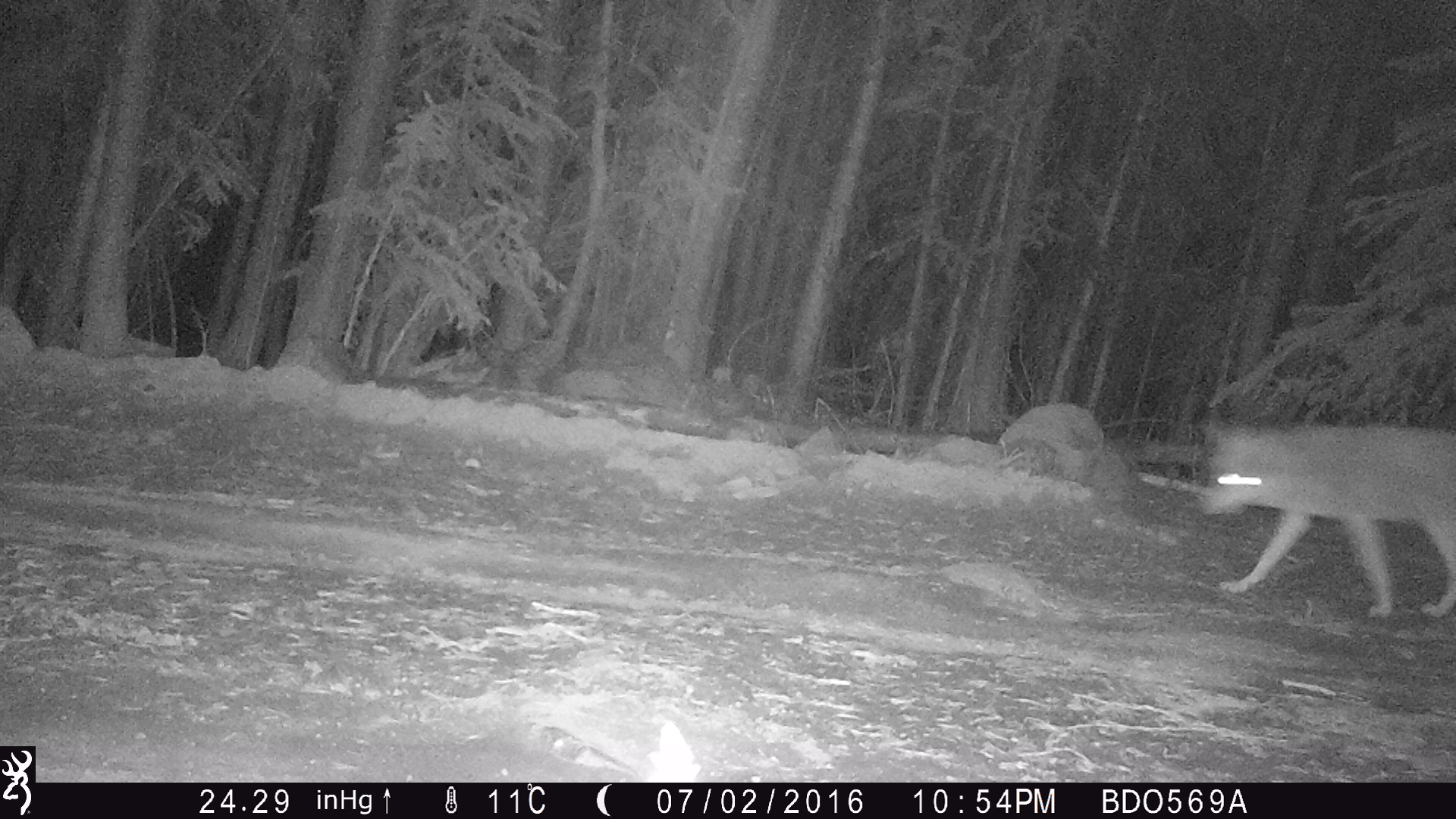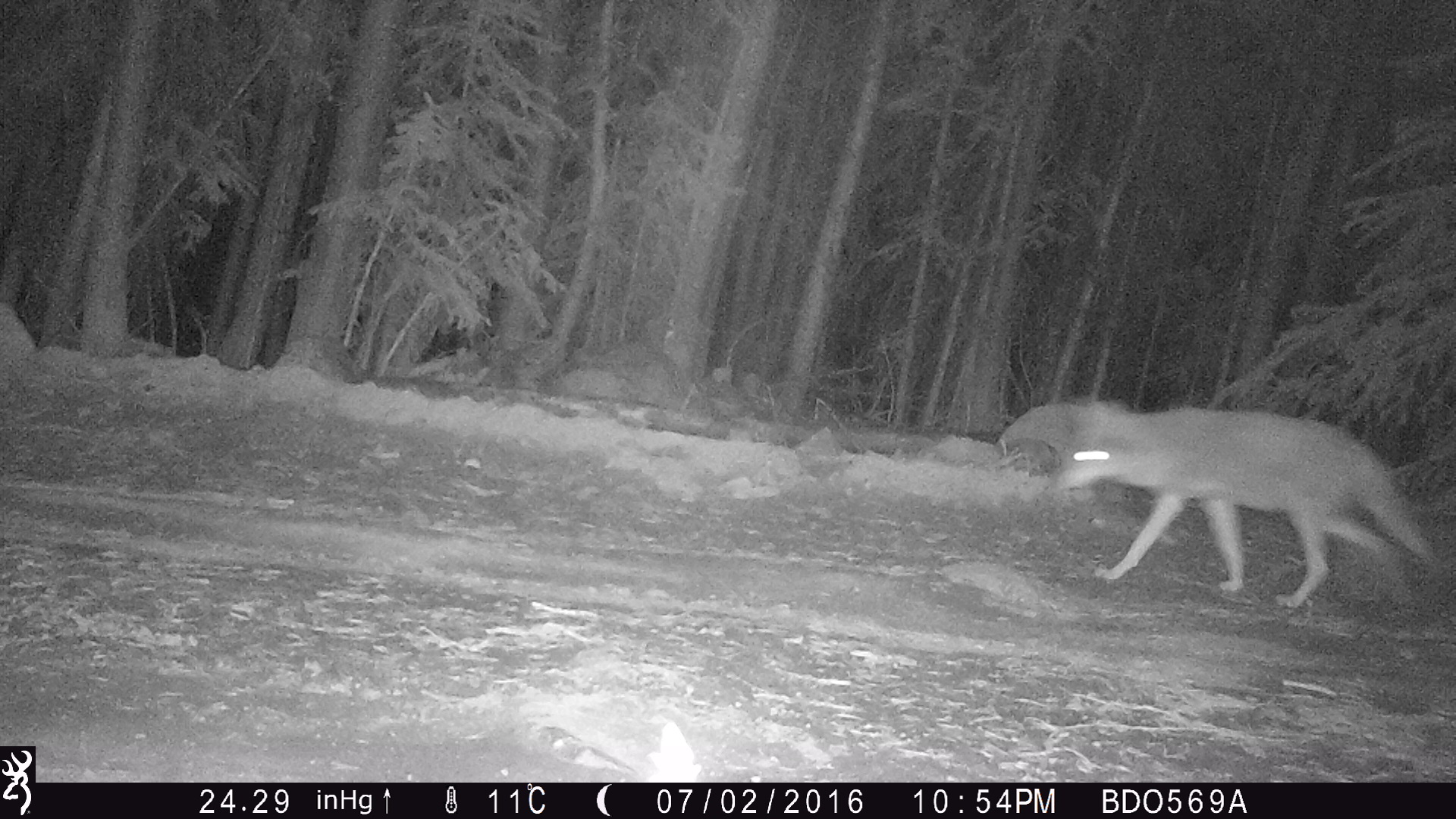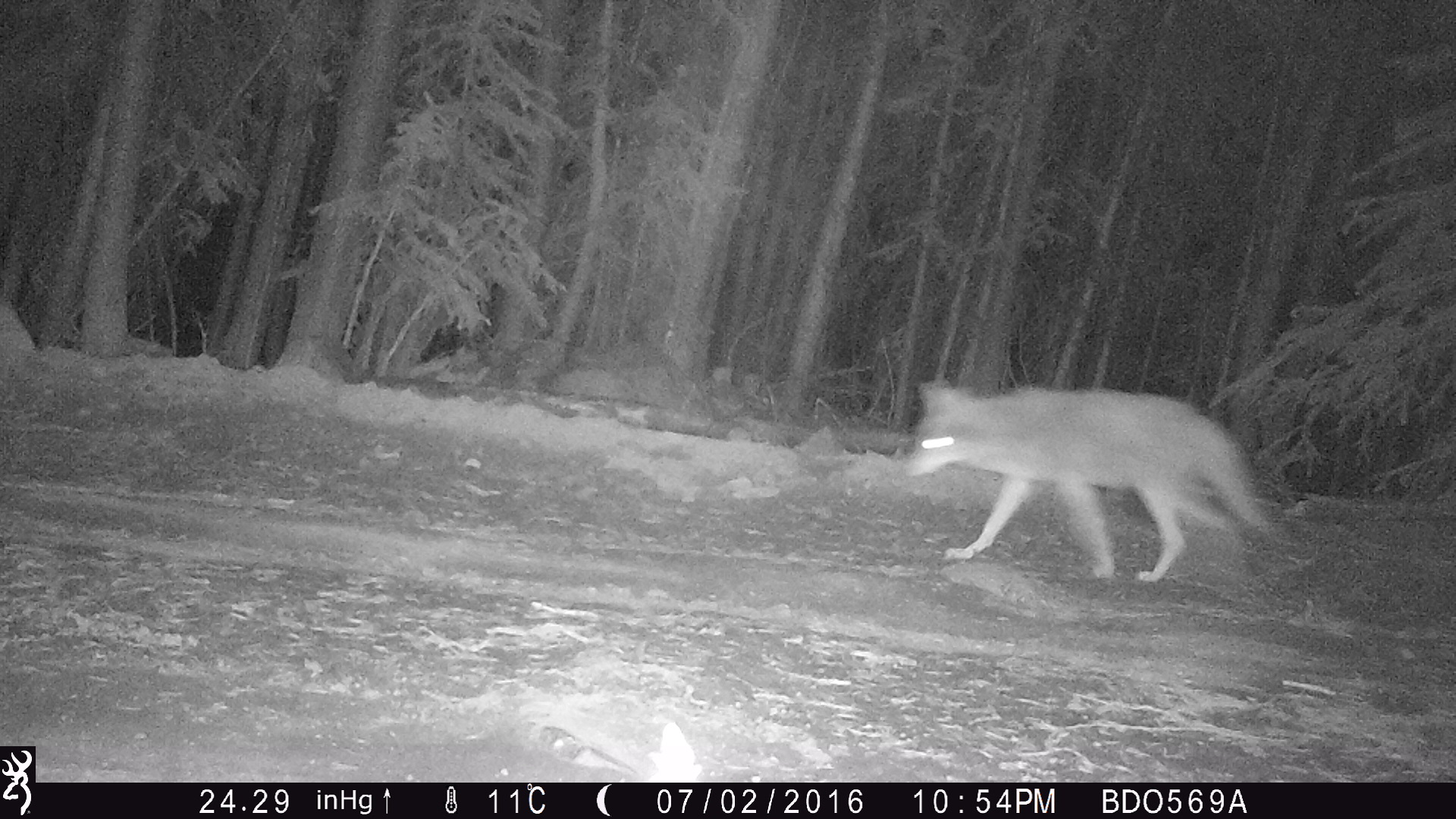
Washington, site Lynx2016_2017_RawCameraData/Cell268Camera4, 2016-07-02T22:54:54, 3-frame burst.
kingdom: Animalia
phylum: Chordata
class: Mammalia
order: Carnivora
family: Canidae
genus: Canis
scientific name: Canis latrans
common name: coyote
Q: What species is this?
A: Canis latrans (coyote).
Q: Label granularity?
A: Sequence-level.